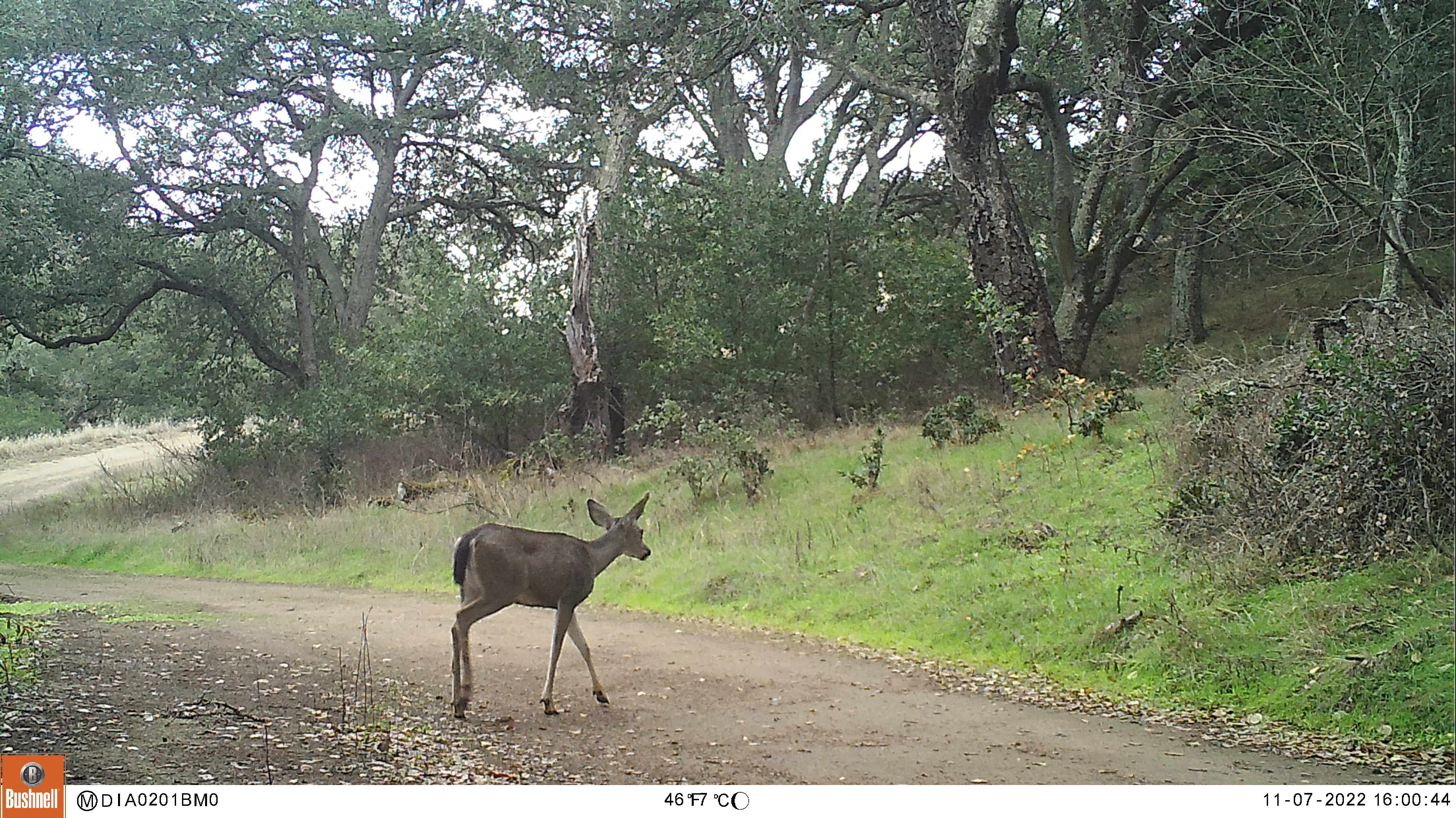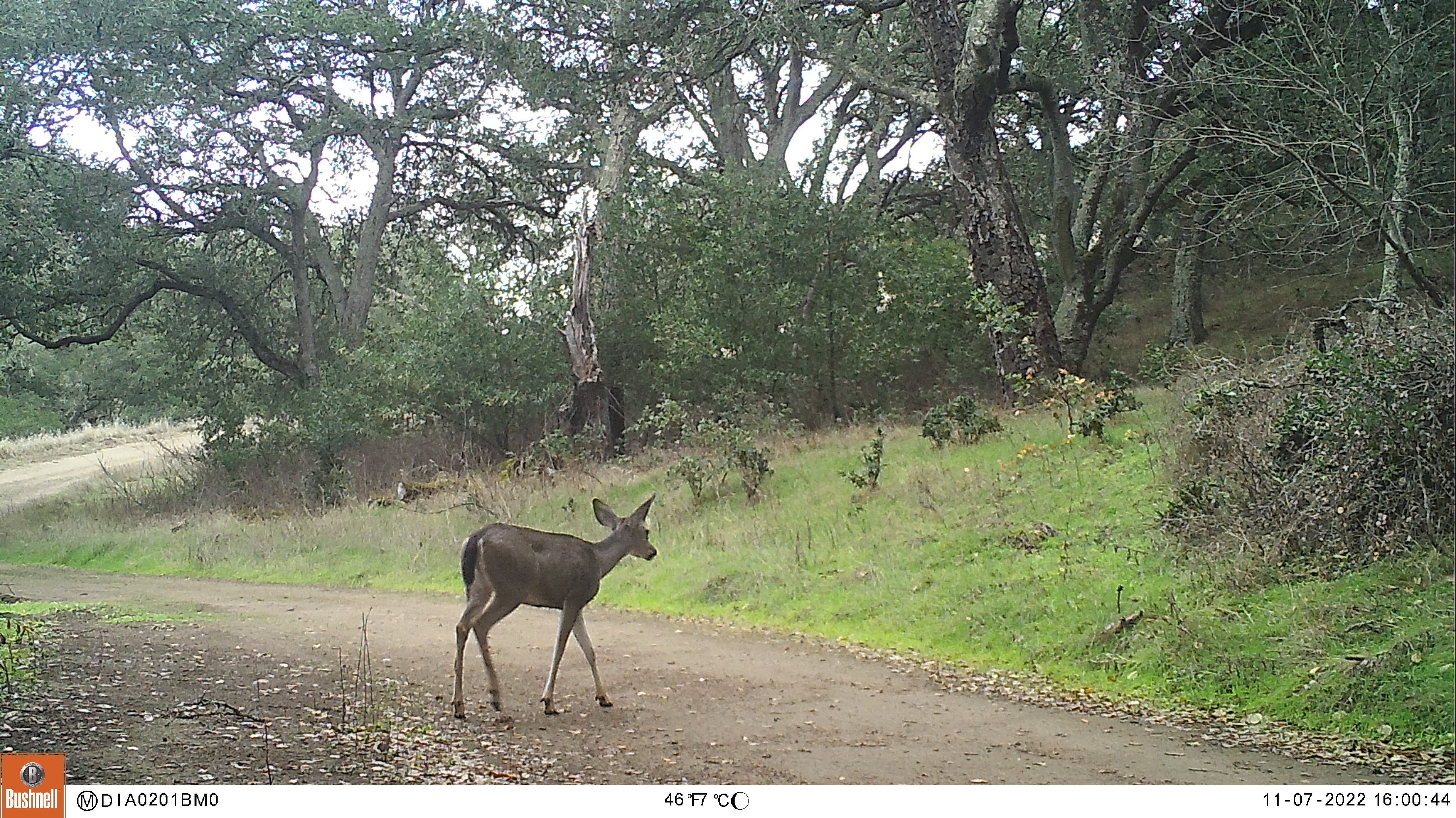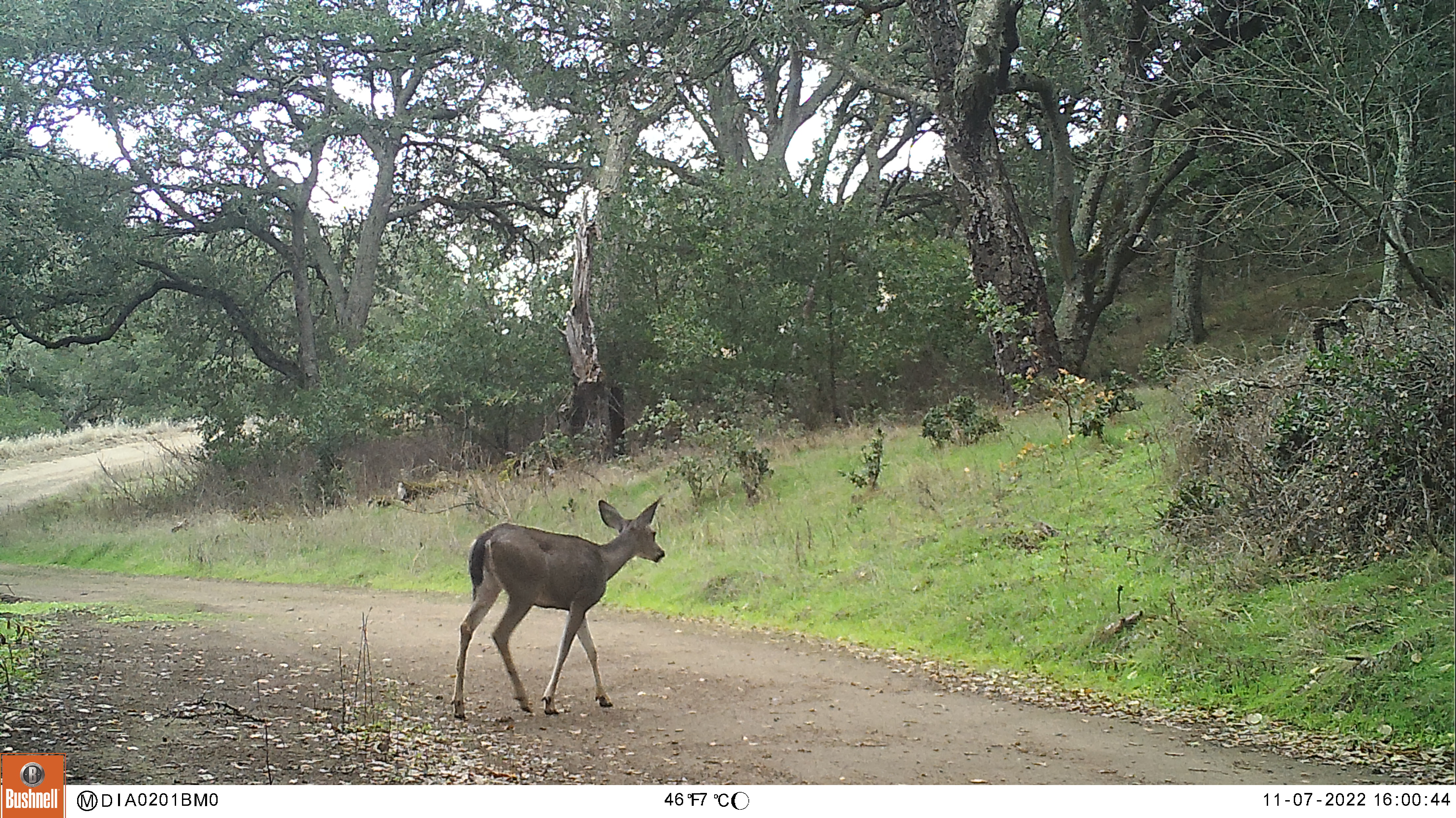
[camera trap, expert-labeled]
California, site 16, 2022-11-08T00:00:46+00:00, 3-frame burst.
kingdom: Animalia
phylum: Chordata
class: Mammalia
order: Artiodactyla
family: Cervidae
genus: Odocoileus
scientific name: Odocoileus hemionus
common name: mule deer